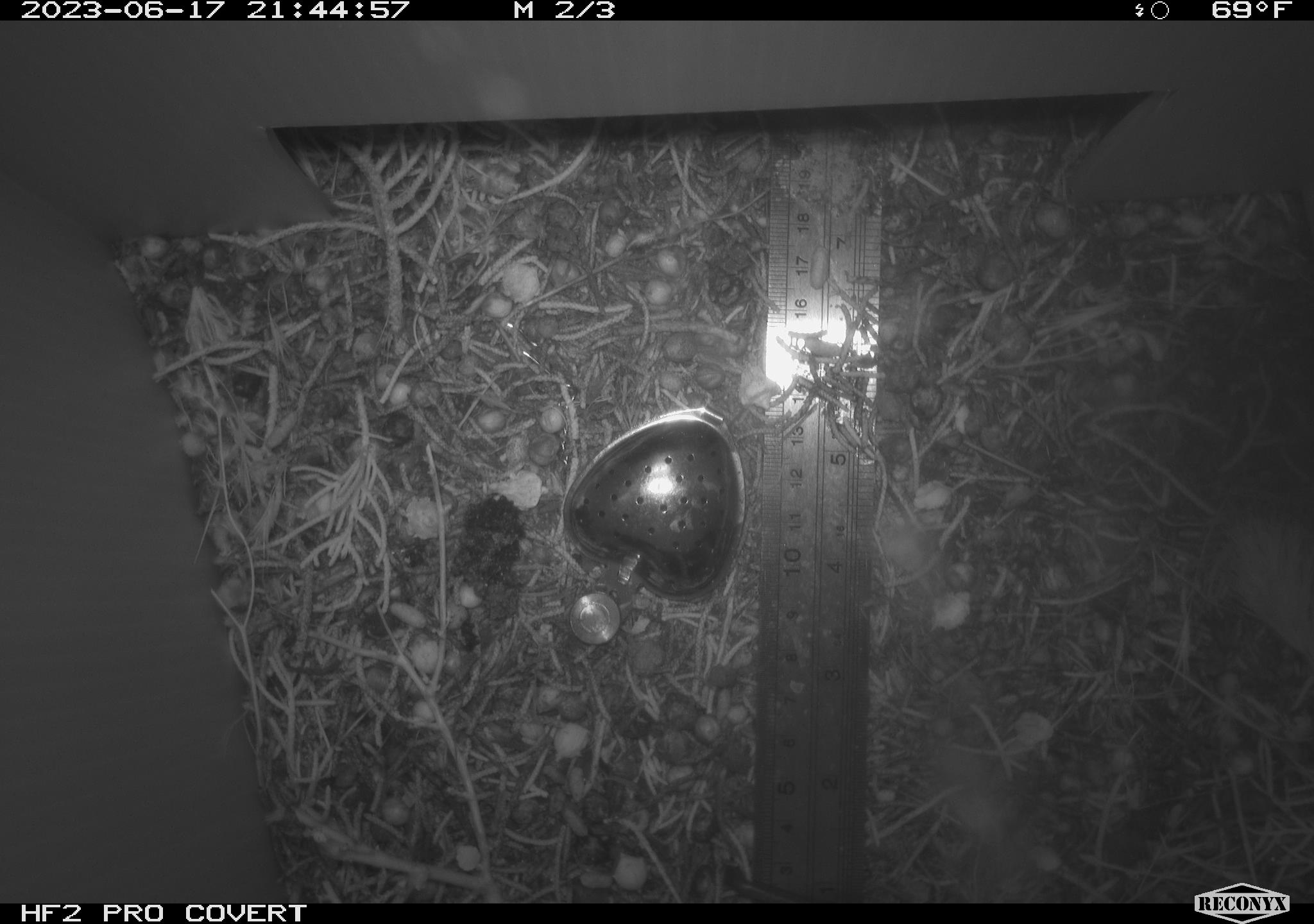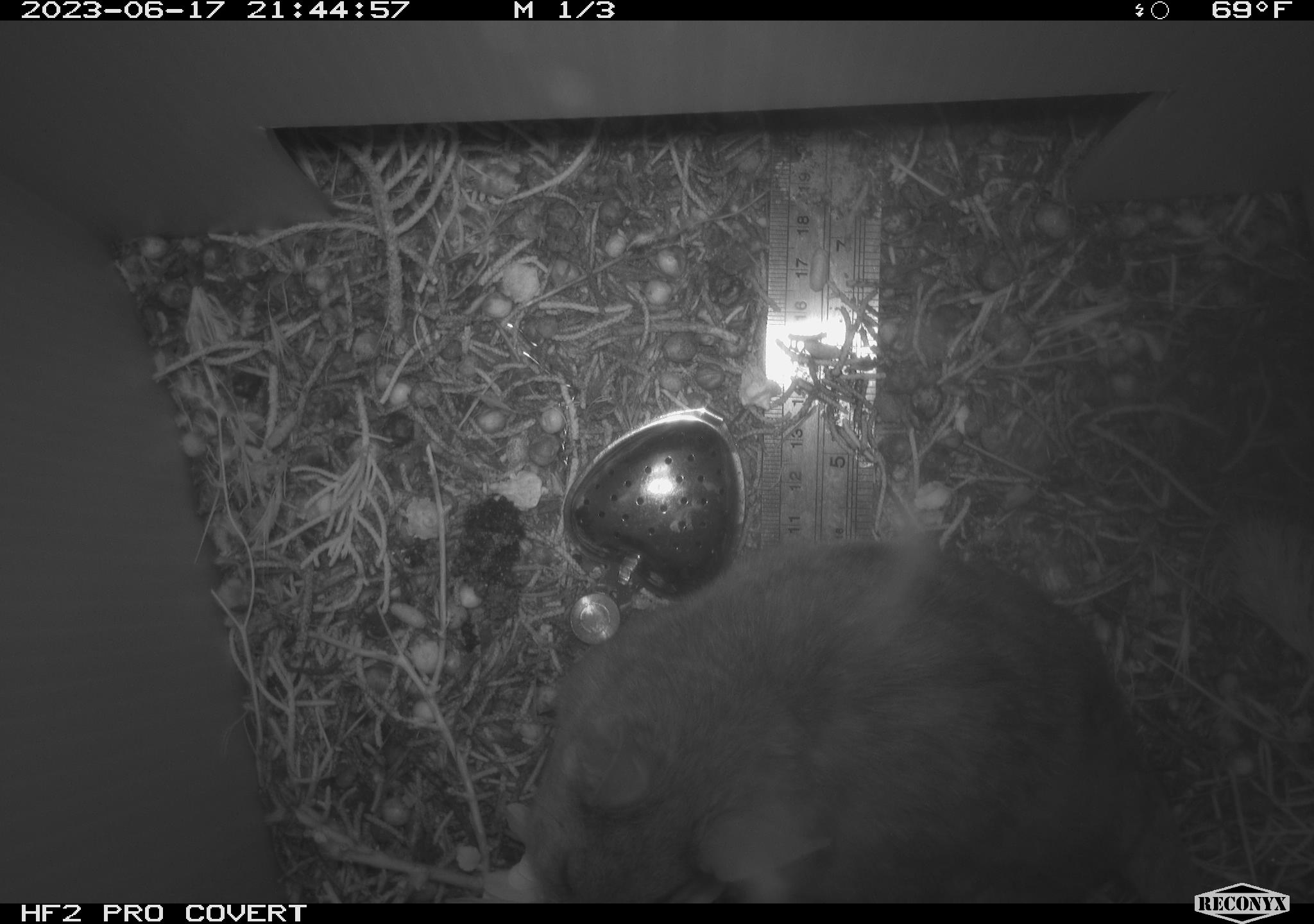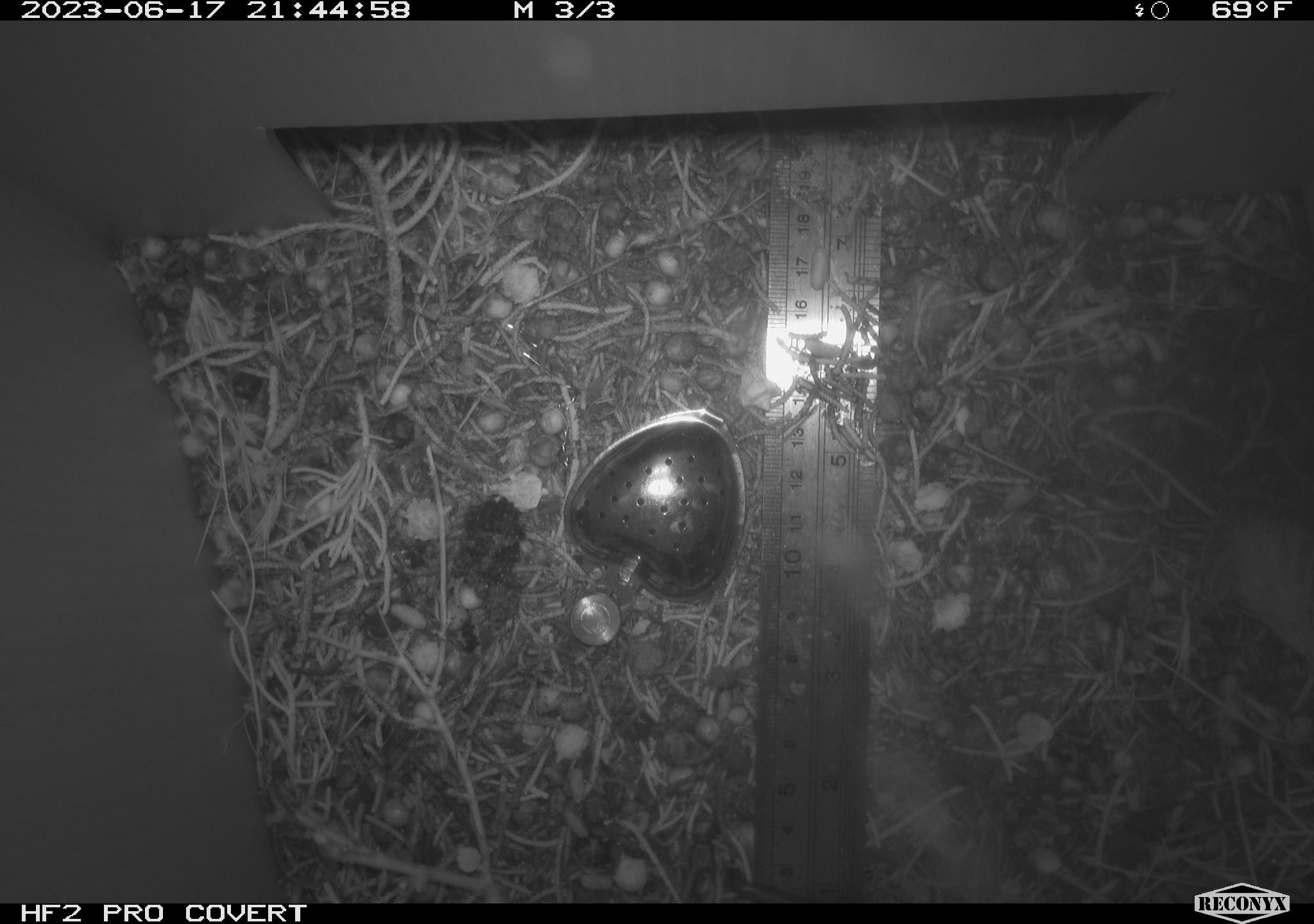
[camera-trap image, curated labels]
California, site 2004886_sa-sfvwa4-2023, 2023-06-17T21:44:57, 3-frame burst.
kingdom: Animalia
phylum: Chordata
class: Mammalia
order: Rodentia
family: Cricetidae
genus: Neotoma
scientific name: Neotoma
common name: pack rat or woodrat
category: neotoma species